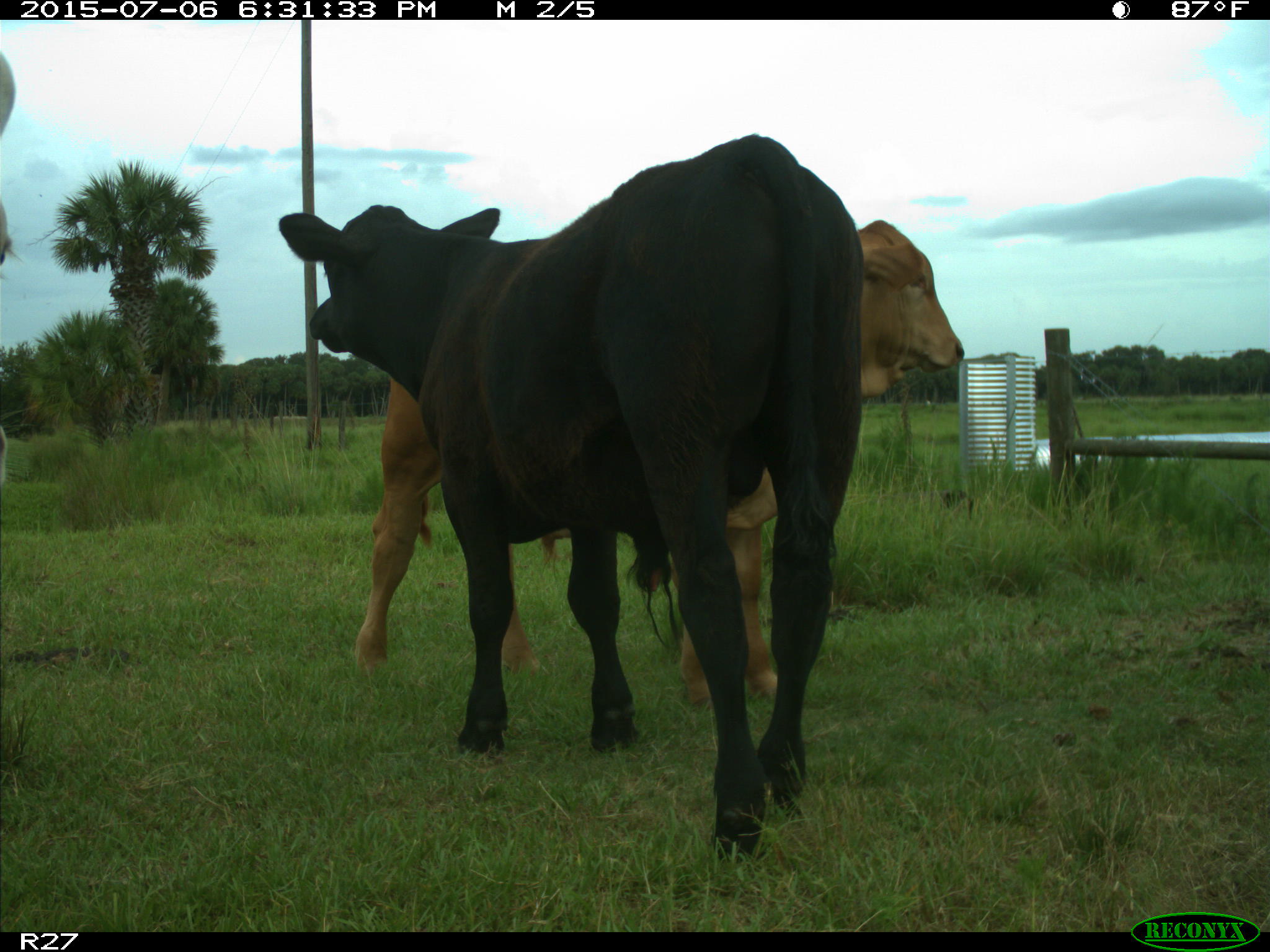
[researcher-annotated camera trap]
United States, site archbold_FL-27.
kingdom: Animalia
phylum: Chordata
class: Mammalia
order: Artiodactyla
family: Bovidae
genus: Bos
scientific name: Bos taurus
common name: domestic cow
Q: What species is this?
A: Bos taurus (domestic cow).